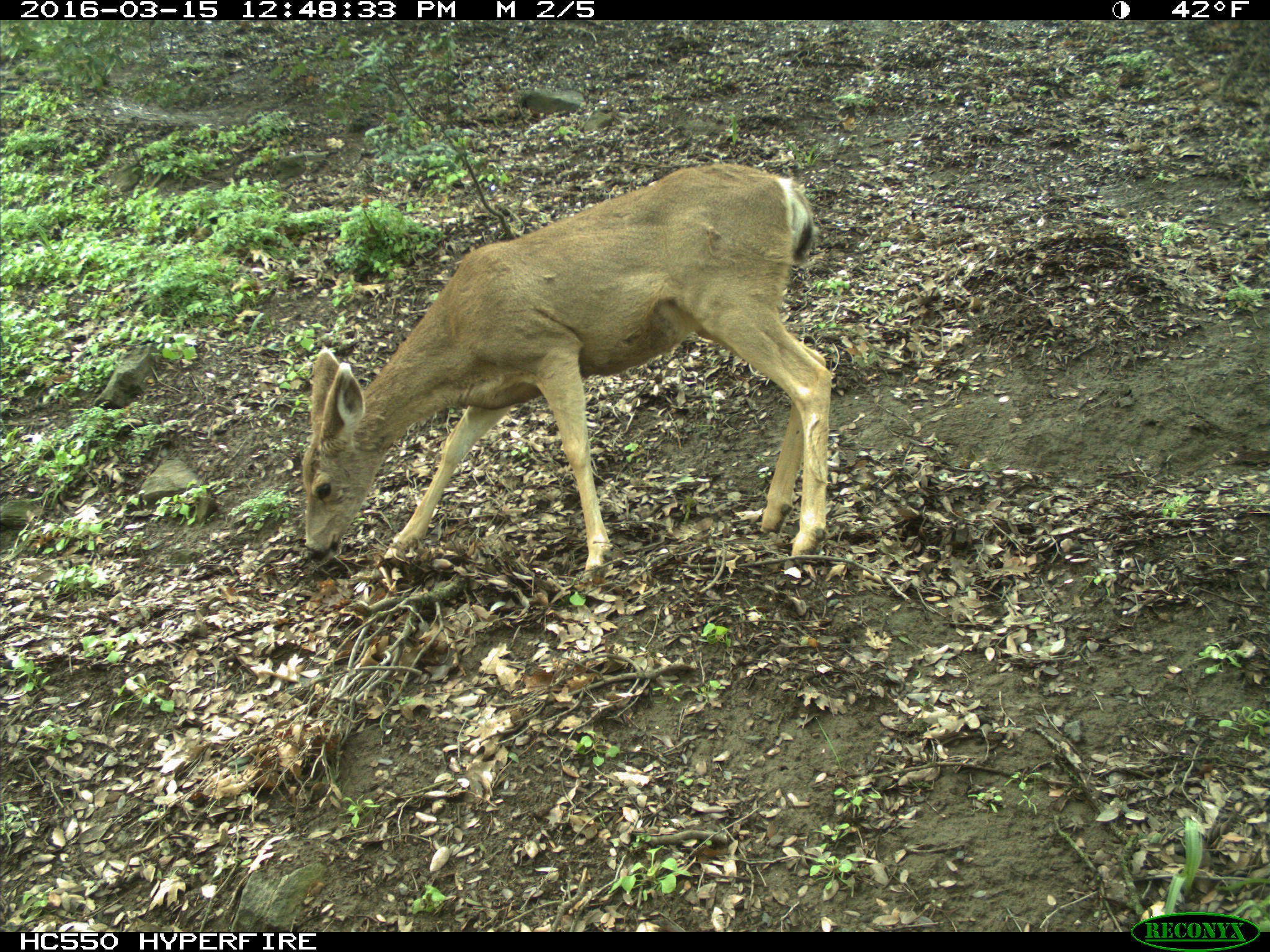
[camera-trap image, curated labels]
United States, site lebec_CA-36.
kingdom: Animalia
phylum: Chordata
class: Mammalia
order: Artiodactyla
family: Cervidae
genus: Odocoileus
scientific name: Odocoileus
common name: deer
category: unidentified deer